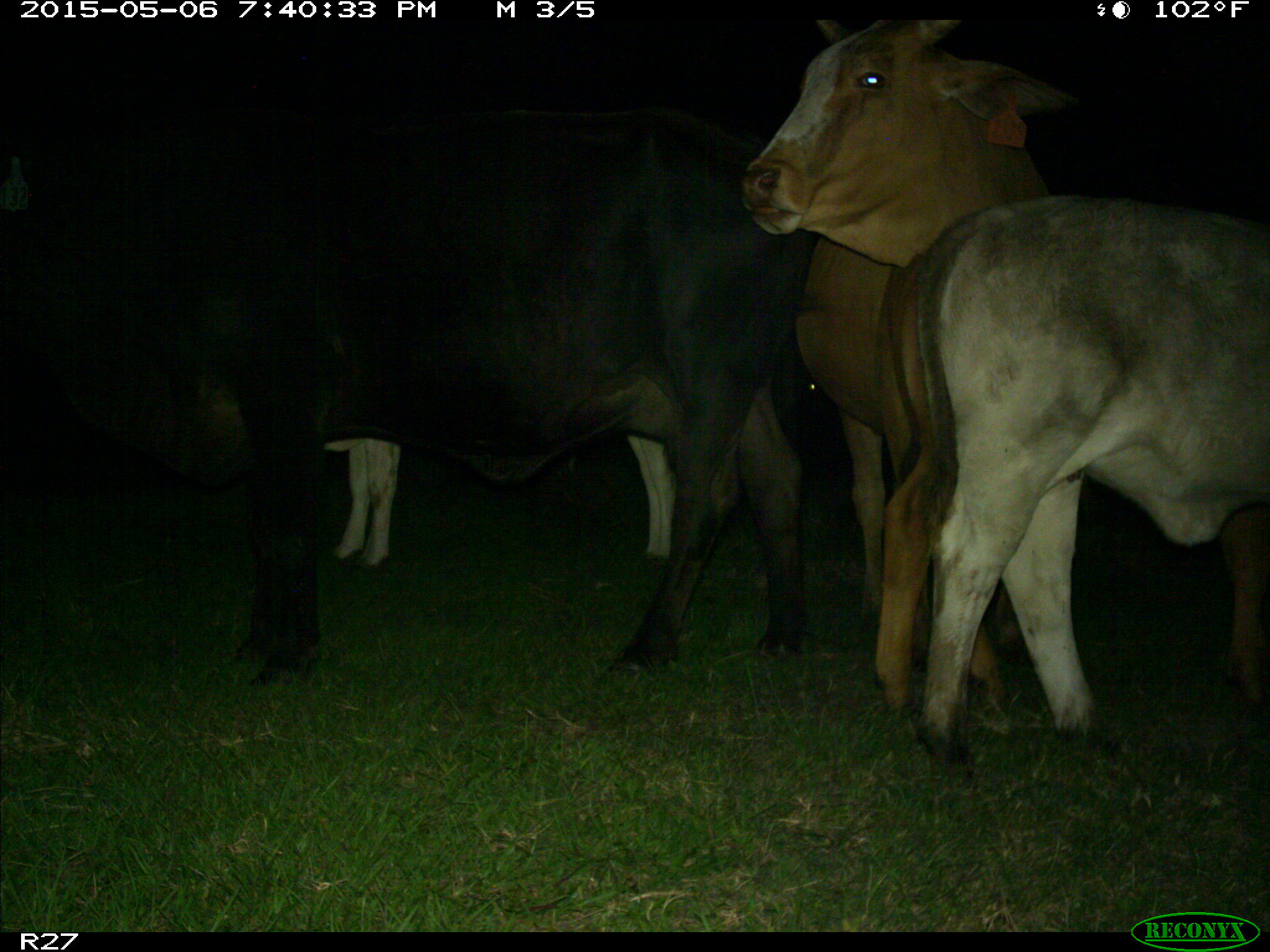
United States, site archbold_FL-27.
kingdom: Animalia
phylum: Chordata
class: Mammalia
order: Artiodactyla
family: Bovidae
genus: Bos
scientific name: Bos taurus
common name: domestic cow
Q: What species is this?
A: Bos taurus (domestic cow).